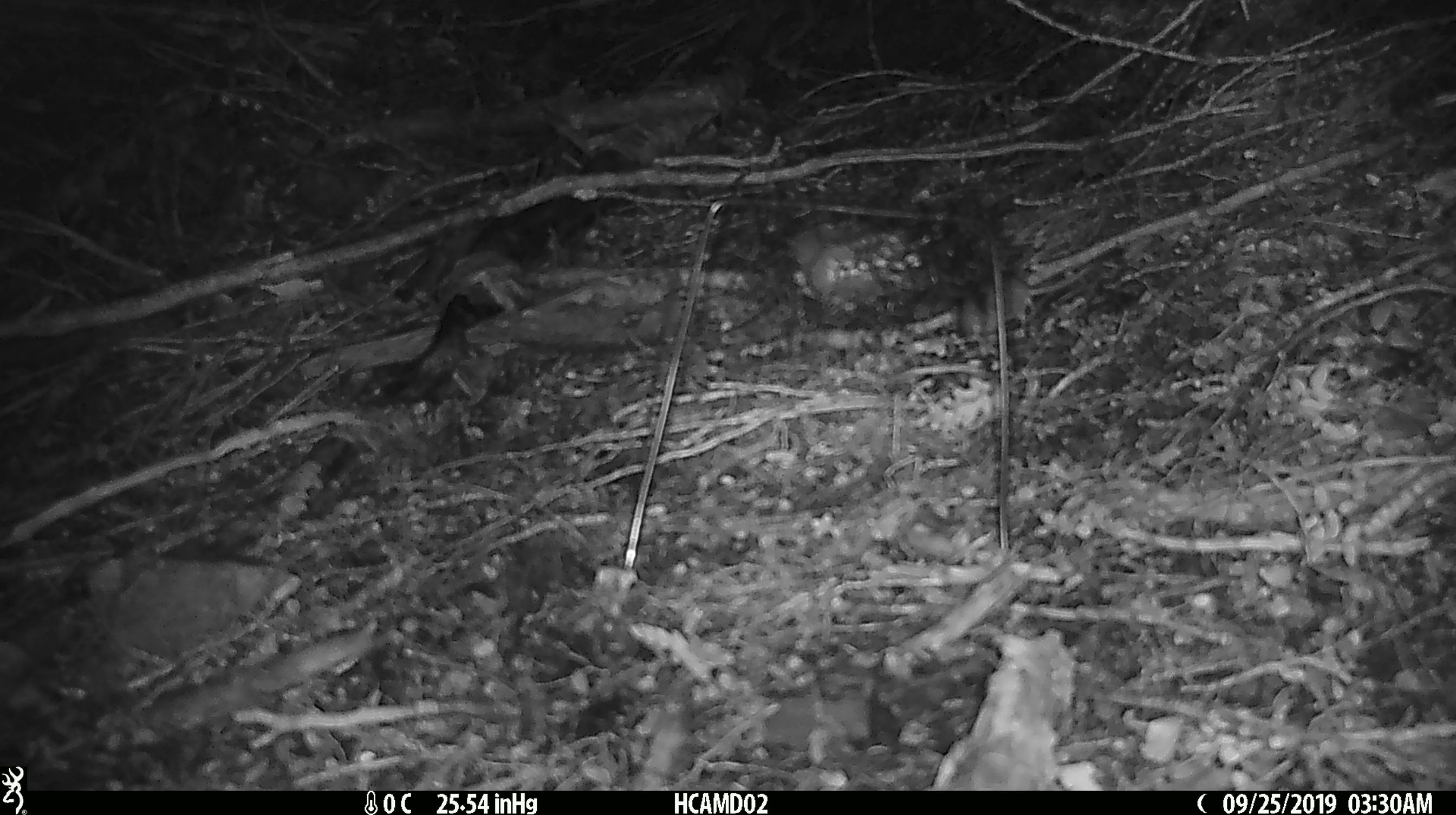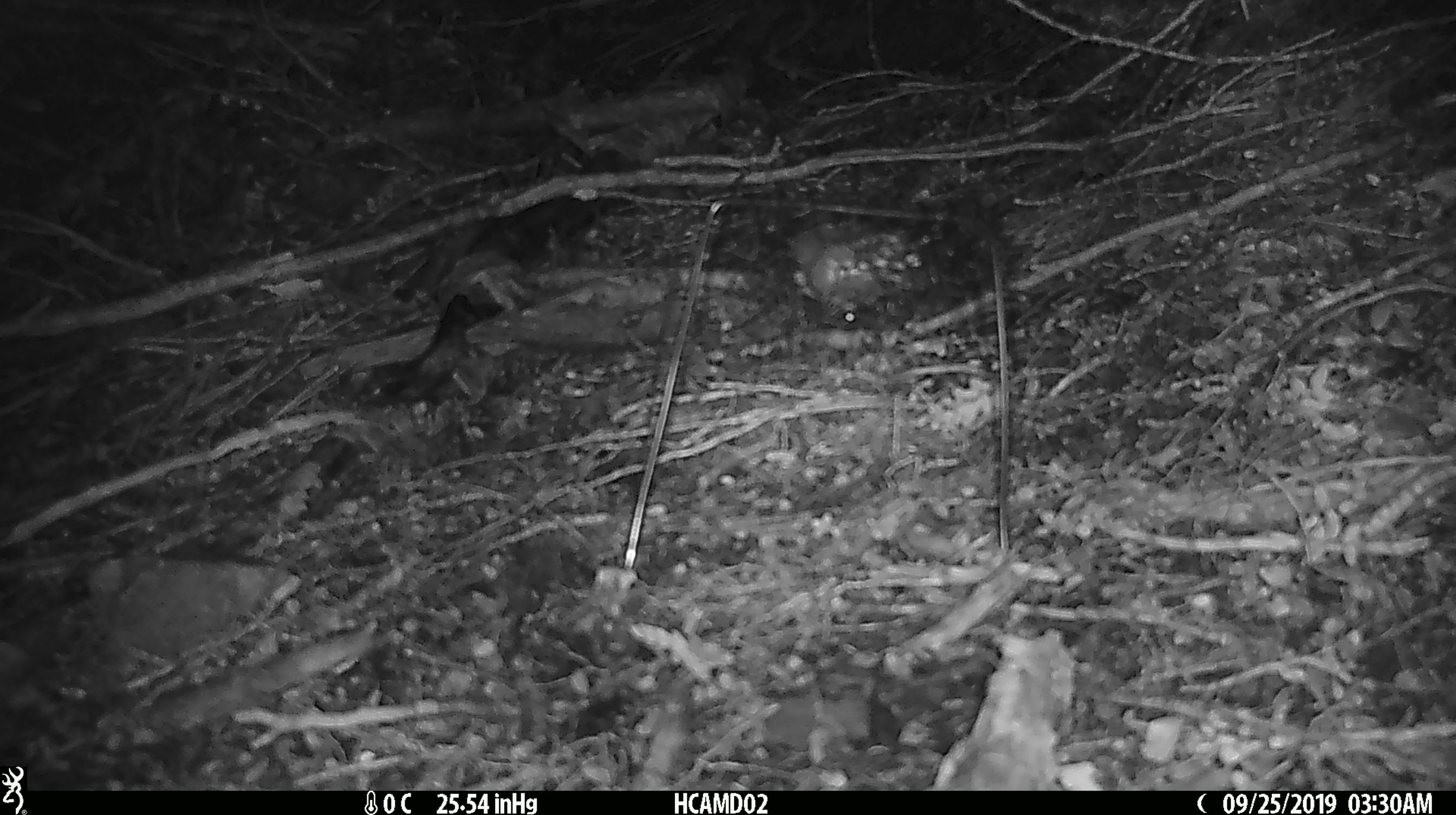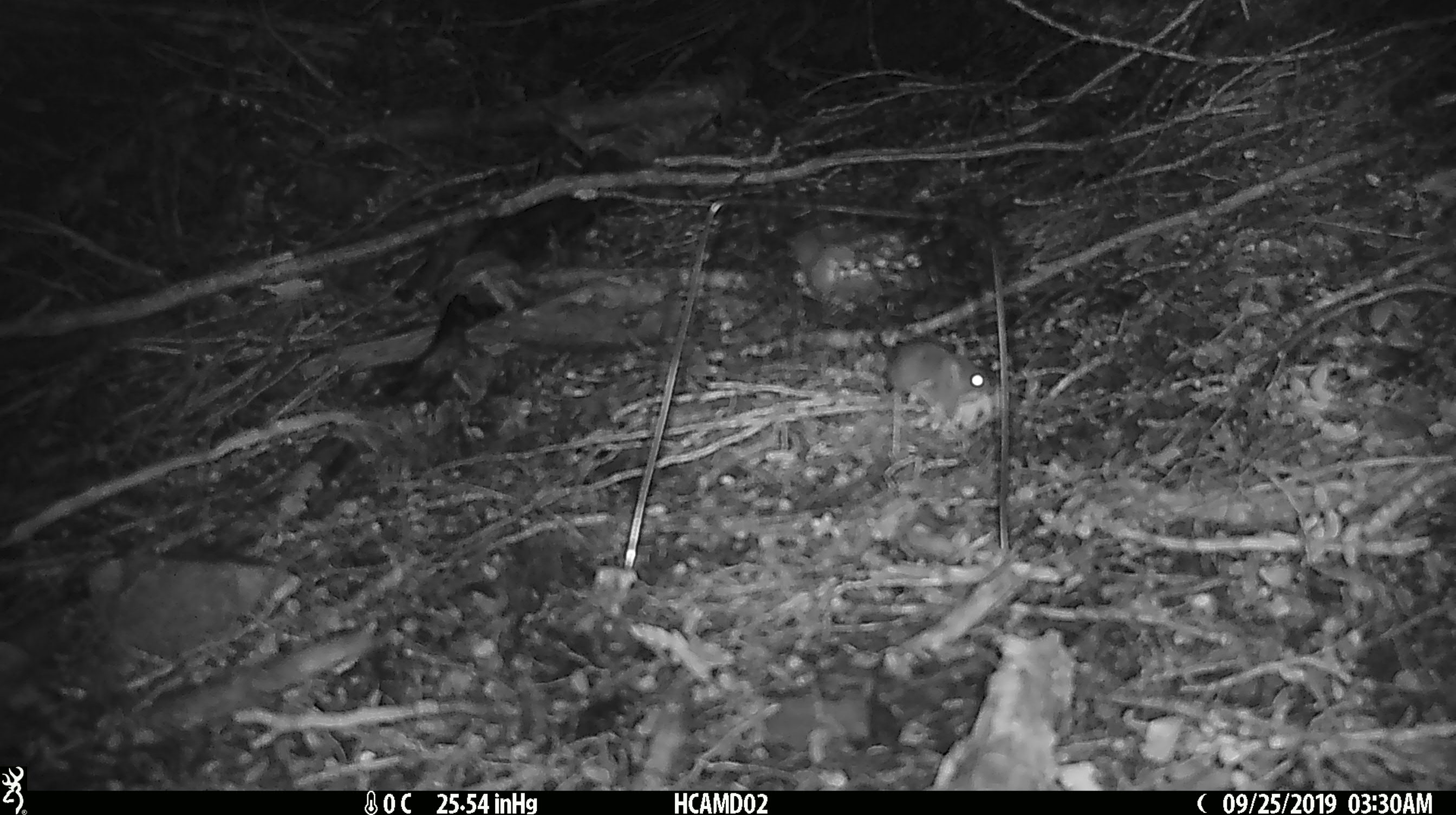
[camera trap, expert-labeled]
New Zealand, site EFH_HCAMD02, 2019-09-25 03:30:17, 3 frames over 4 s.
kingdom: Animalia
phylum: Chordata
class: Mammalia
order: Rodentia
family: Muridae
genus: Mus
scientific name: Mus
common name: mouse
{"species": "mouse (Mus)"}